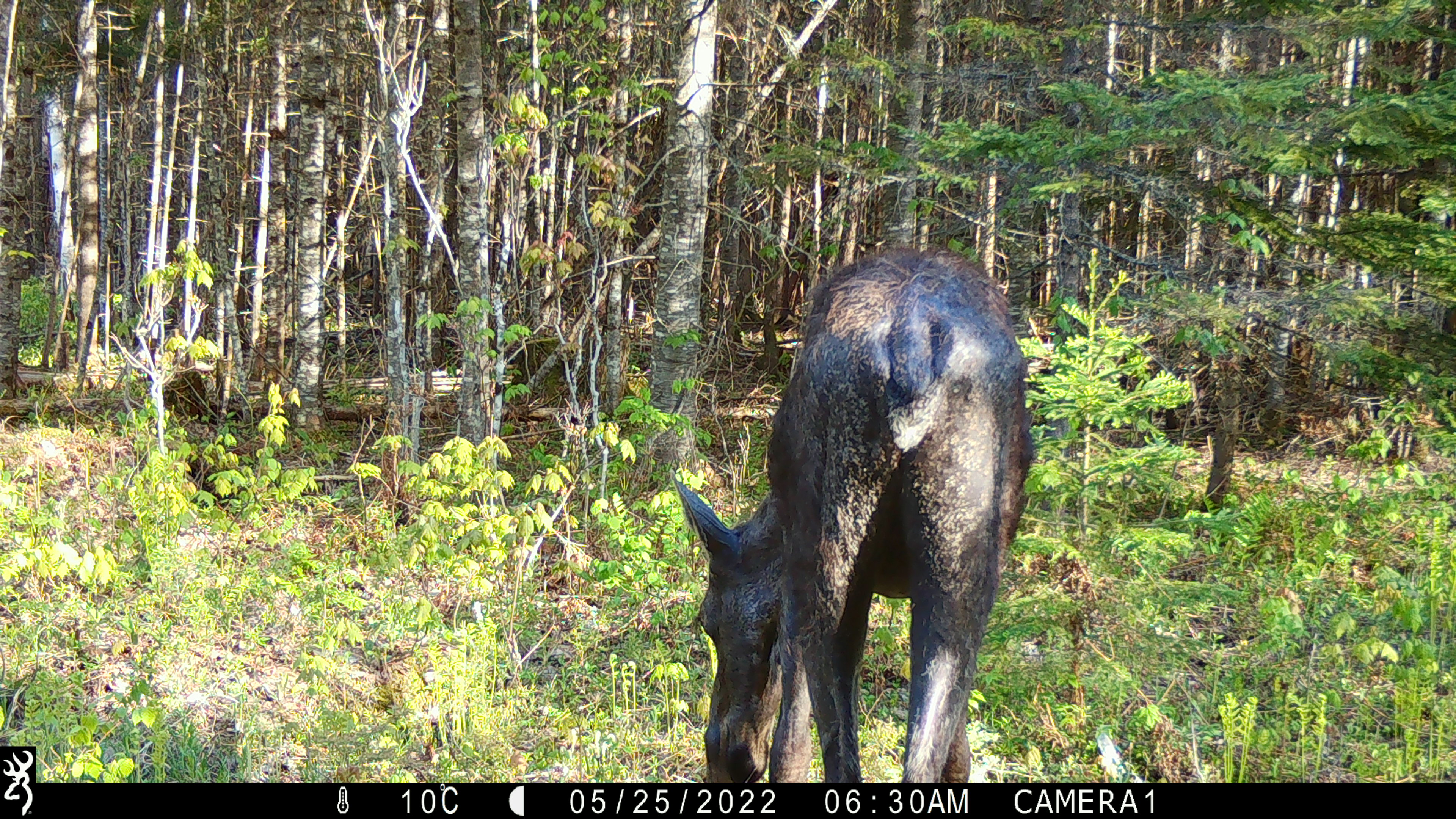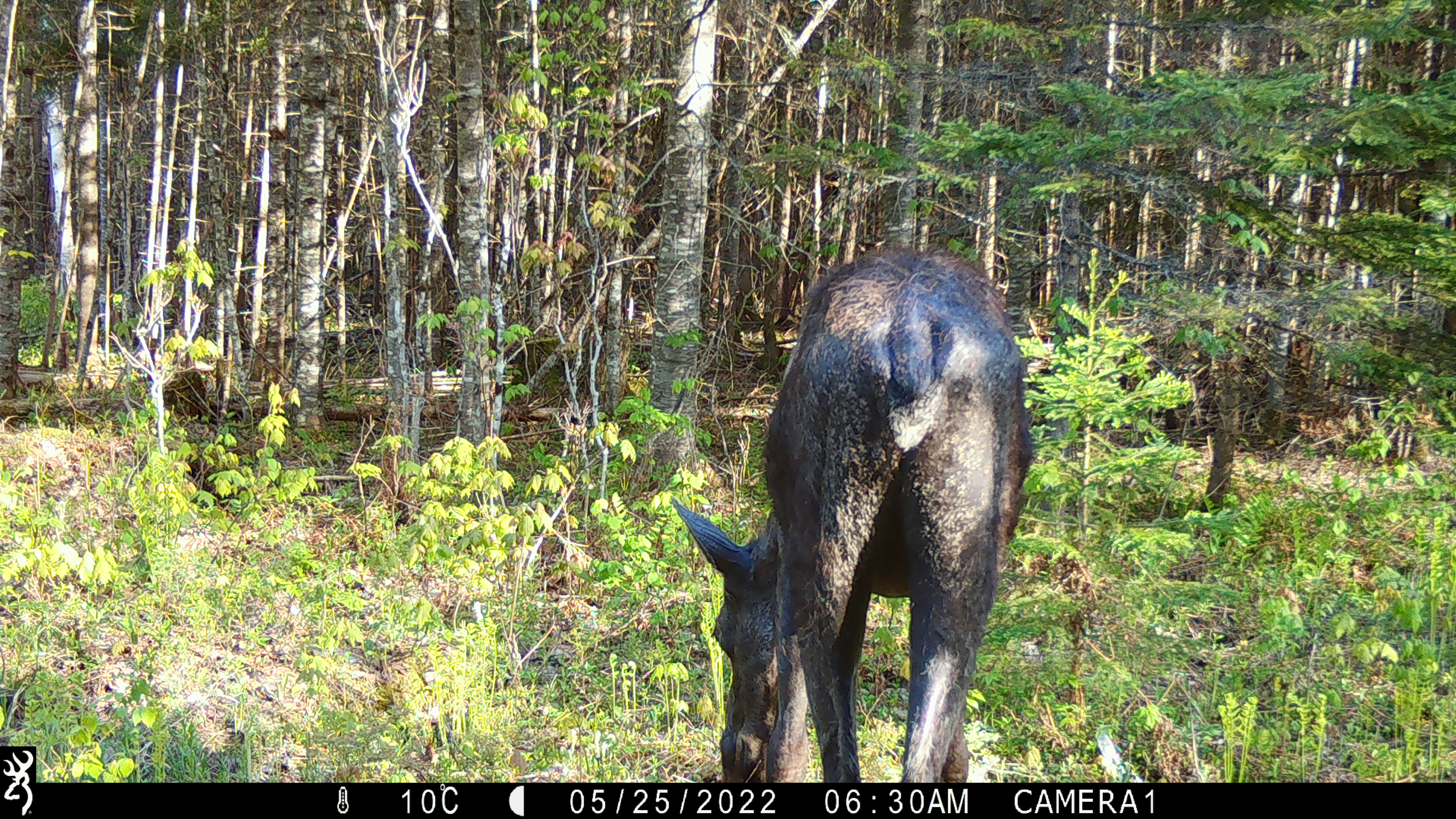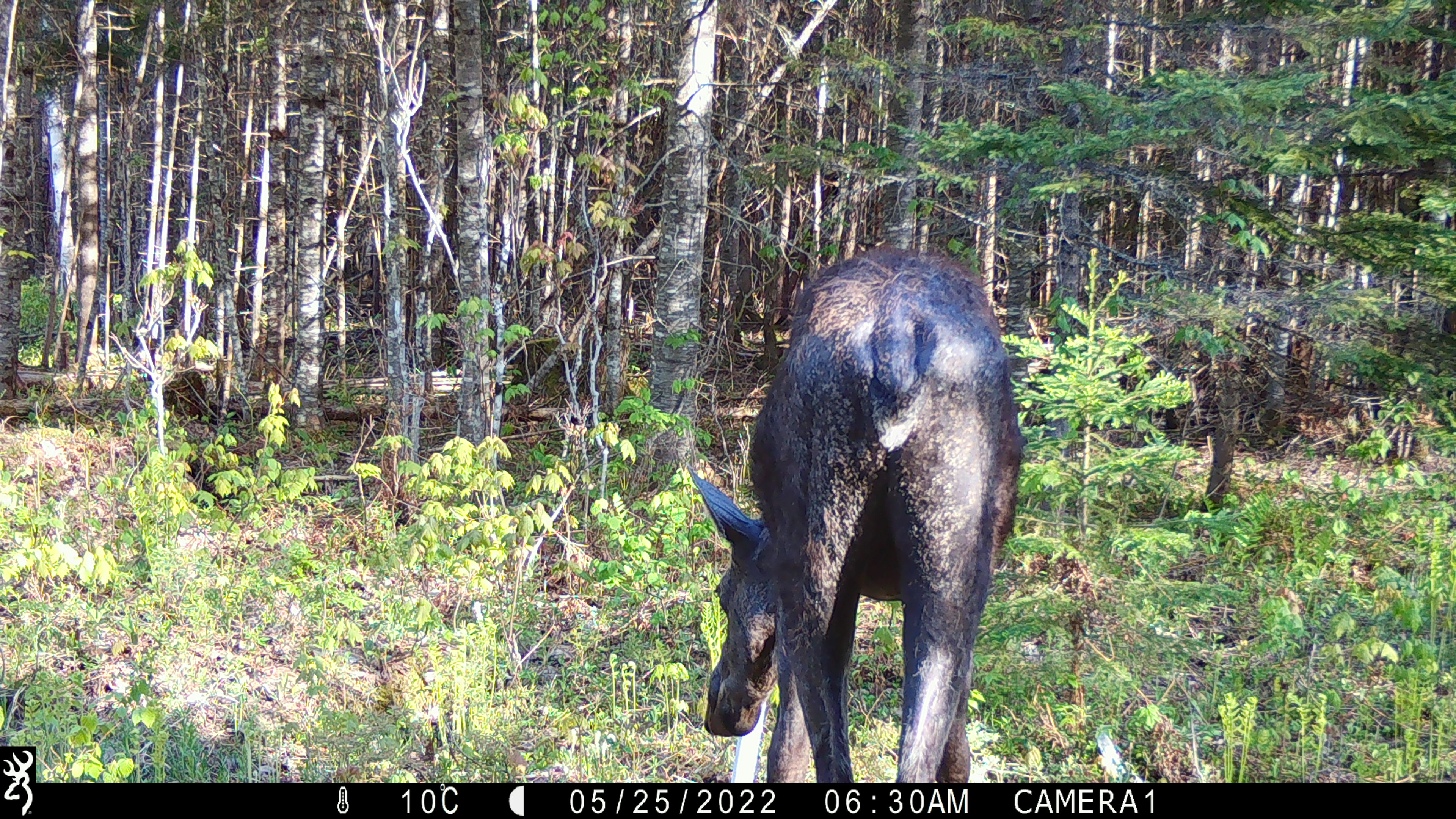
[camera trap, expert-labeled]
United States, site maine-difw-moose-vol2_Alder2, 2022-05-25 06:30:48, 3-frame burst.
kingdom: Animalia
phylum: Chordata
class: Mammalia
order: Artiodactyla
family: Cervidae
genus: Alces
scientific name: Alces alces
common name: moose